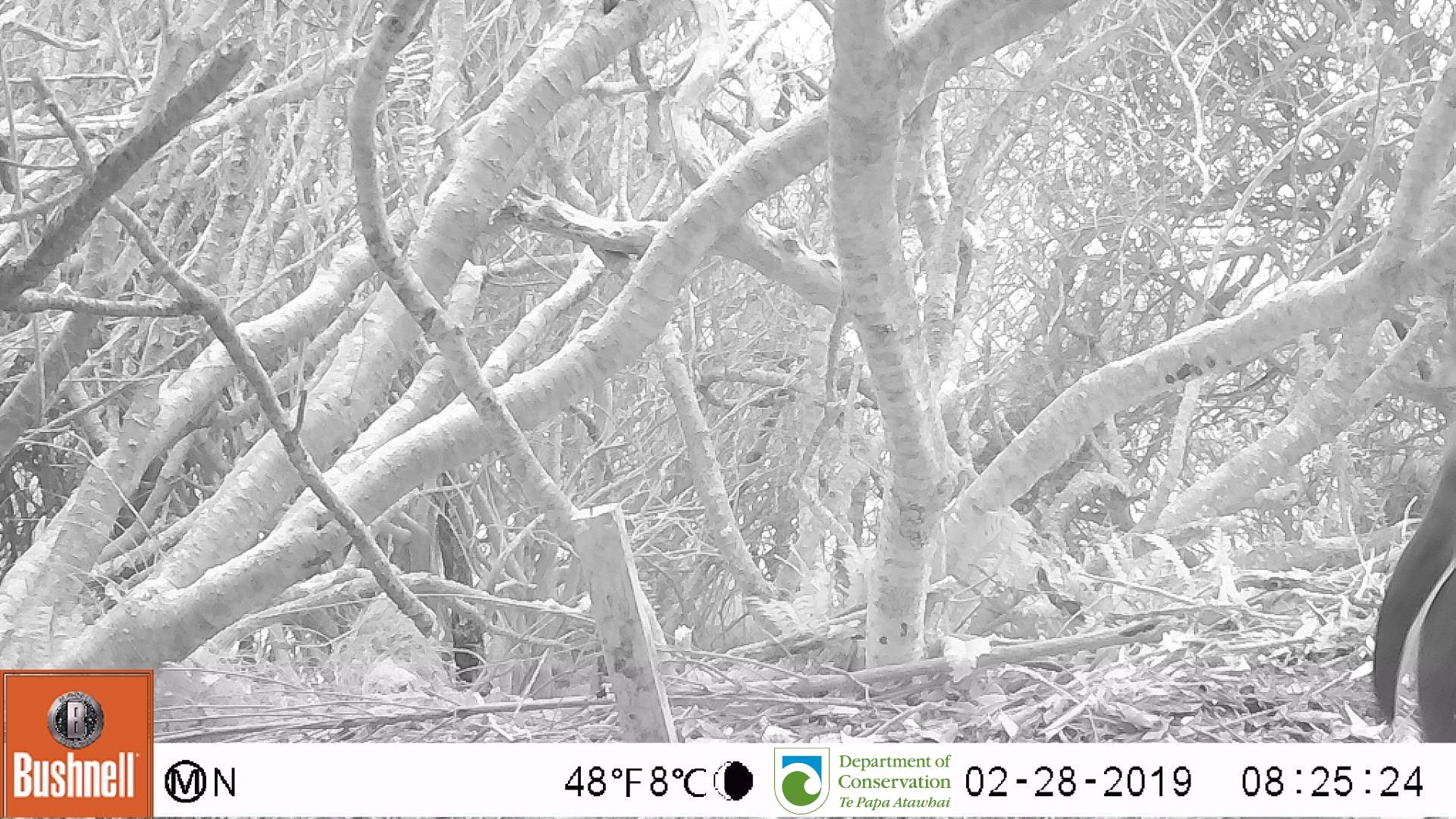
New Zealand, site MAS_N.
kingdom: Animalia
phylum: Chordata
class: Aves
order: Sphenisciformes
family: Spheniscidae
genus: Megadyptes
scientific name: Megadyptes antipodes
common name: yellow-eyed penguin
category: yellow eyed penguin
Yellow eyed penguin (yellow-eyed penguin) (Megadyptes antipodes).